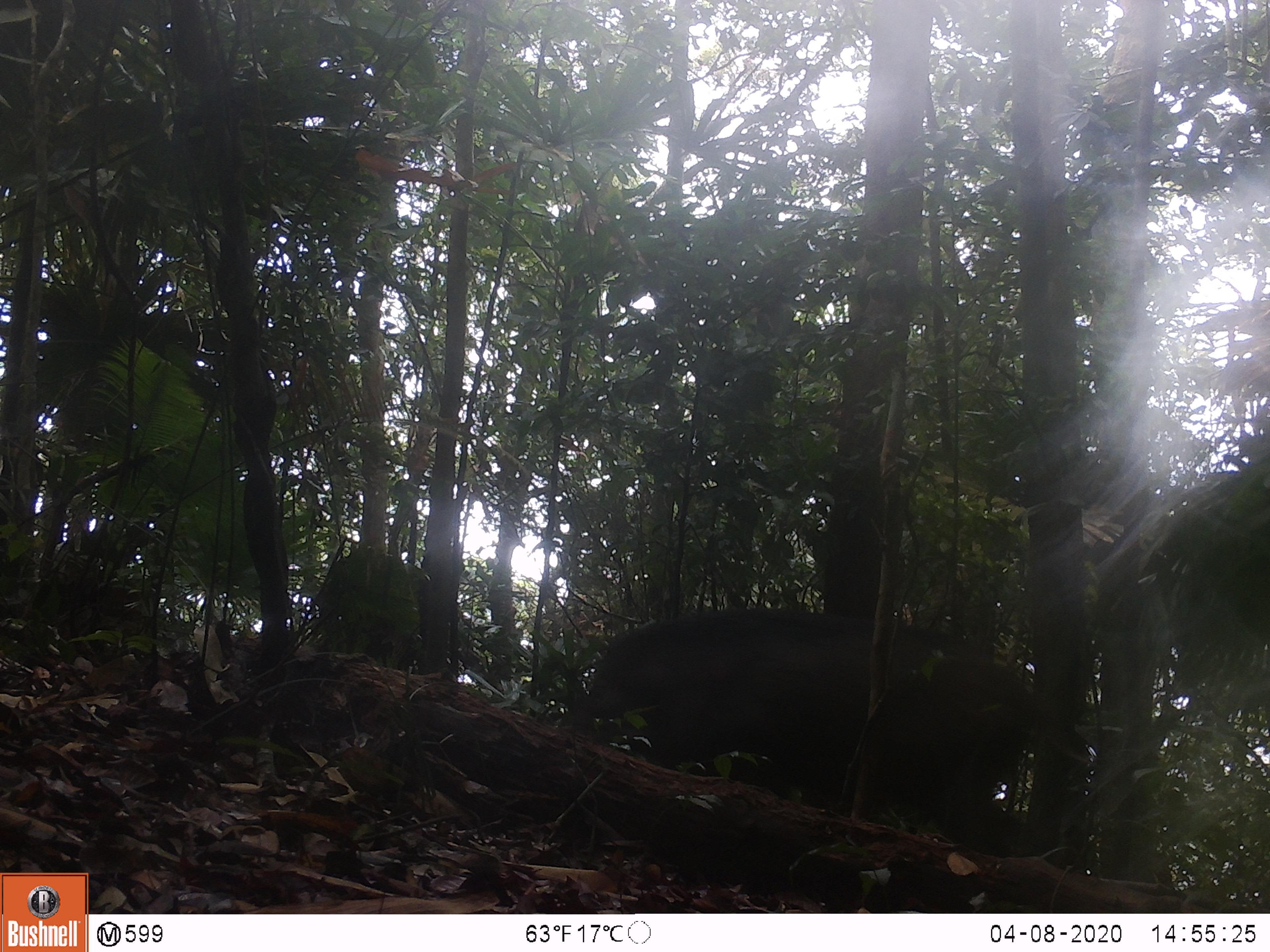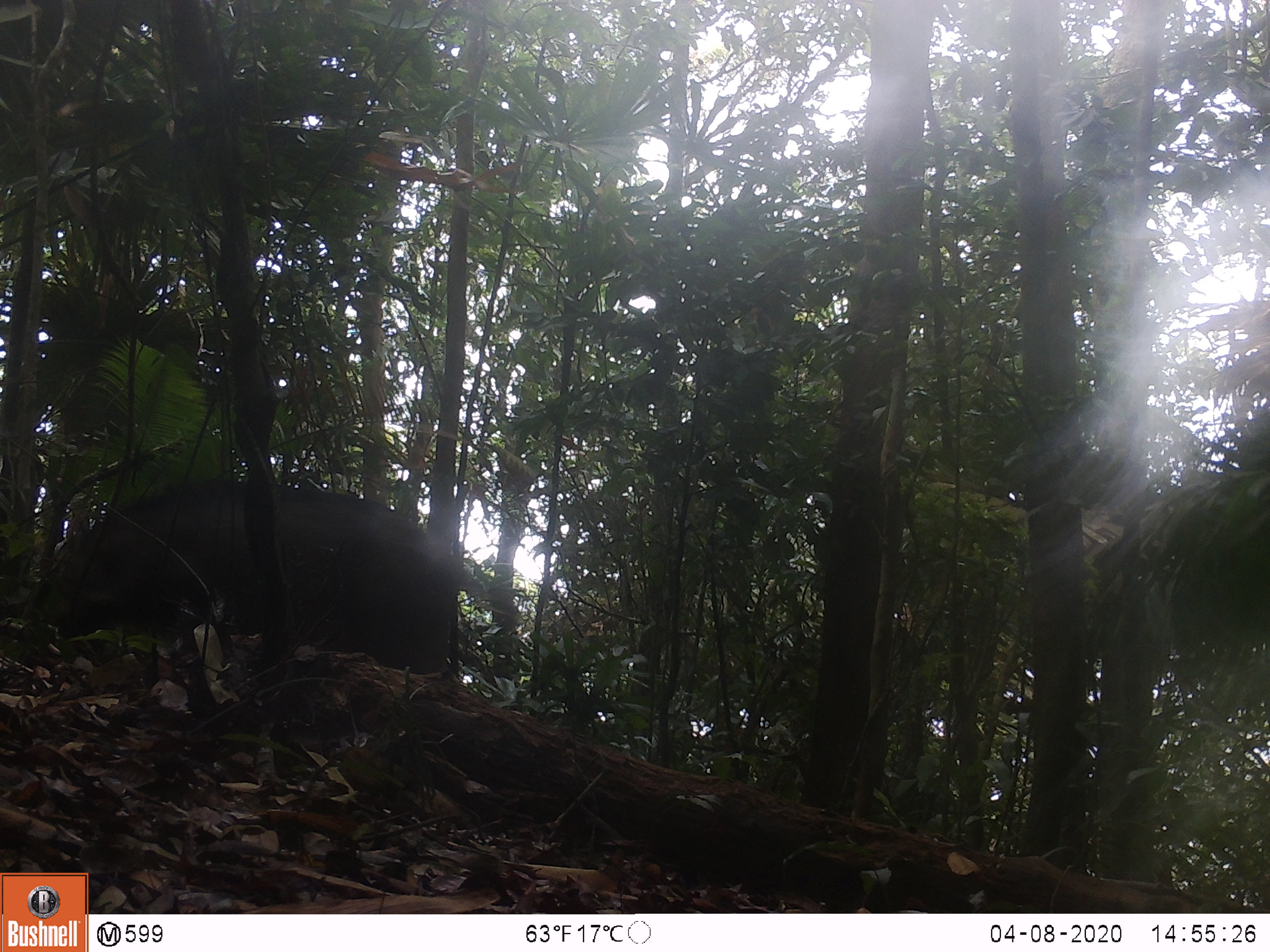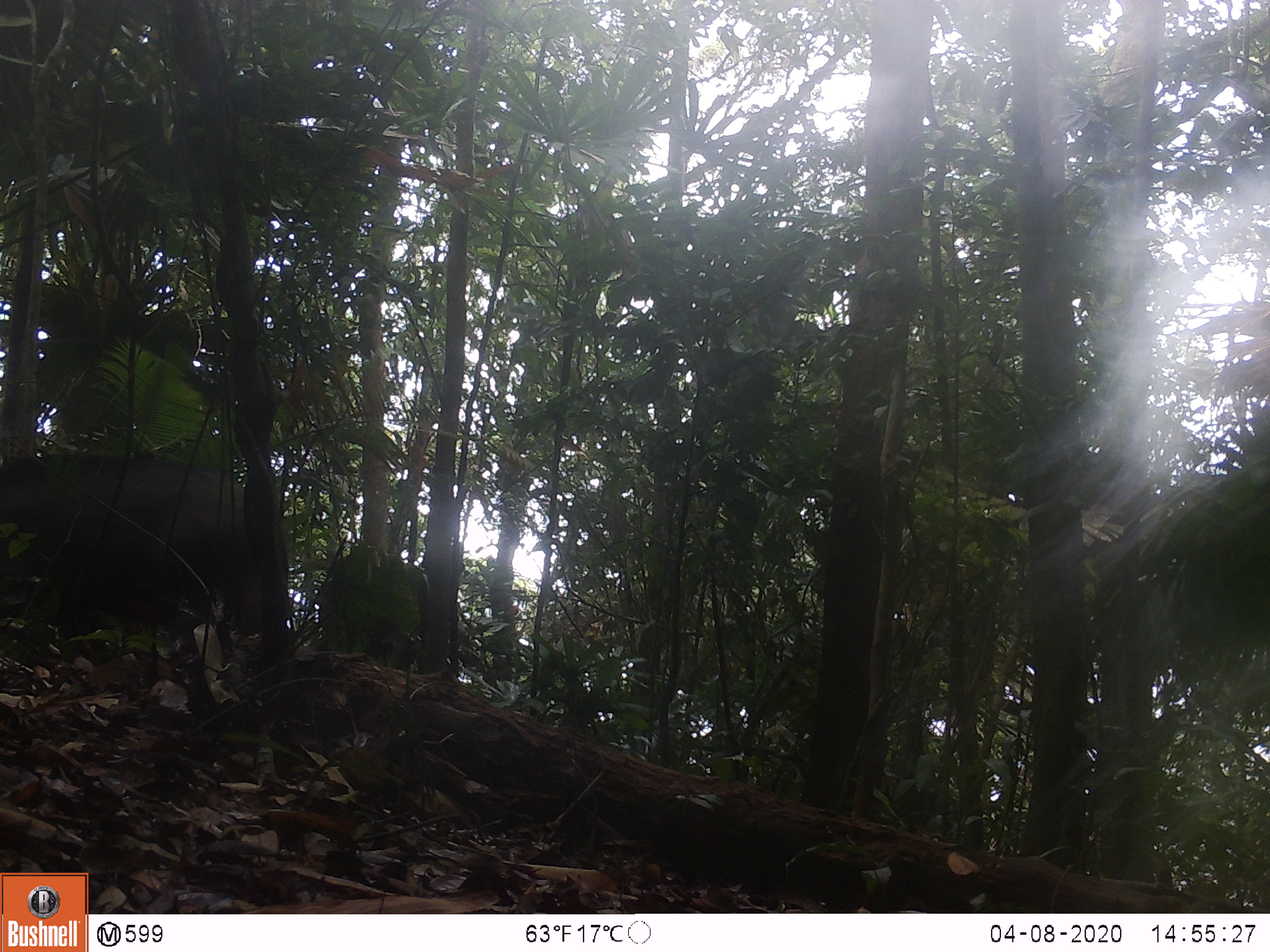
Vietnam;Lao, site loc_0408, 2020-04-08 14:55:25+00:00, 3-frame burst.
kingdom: Animalia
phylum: Chordata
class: Mammalia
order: Artiodactyla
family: Suidae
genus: Sus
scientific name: Sus scrofa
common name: eurasian wild pig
Eurasian wild pig (Sus scrofa). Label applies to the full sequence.